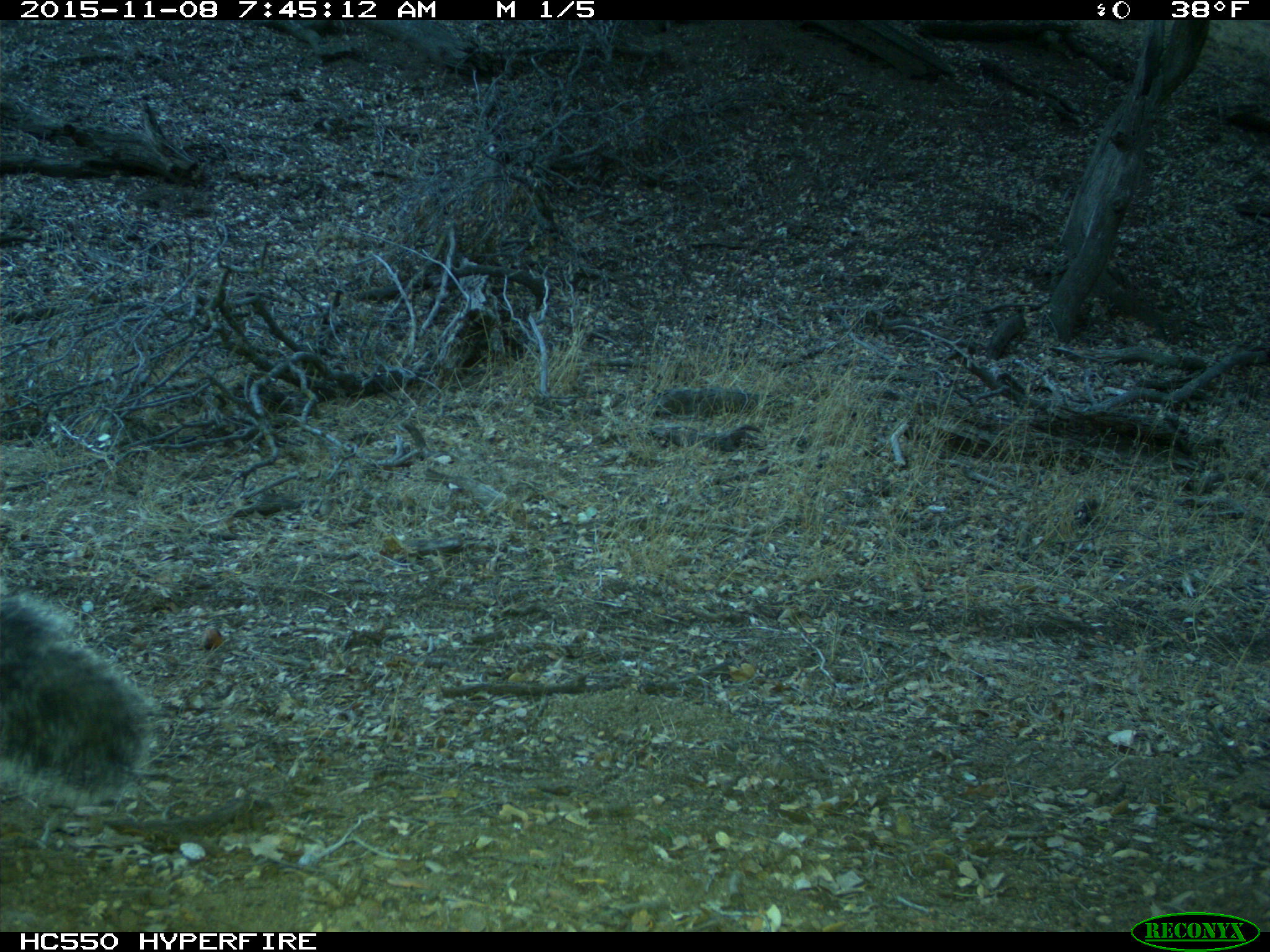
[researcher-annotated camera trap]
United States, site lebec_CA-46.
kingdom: Animalia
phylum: Chordata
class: Mammalia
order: Rodentia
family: Sciuridae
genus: Sciurus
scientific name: Sciurus carolinensis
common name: eastern gray squirrel